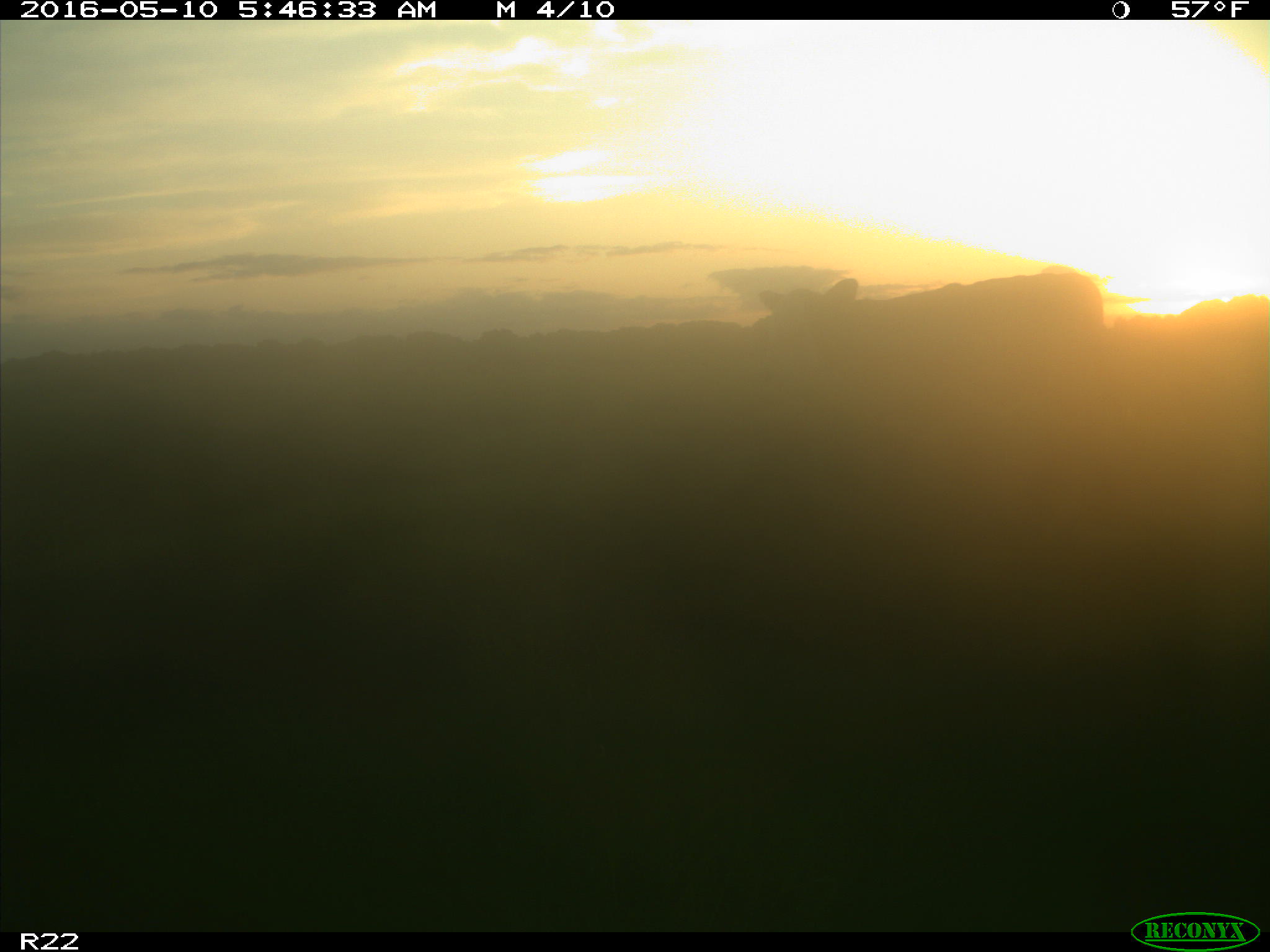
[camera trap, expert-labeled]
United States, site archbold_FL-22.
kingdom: Animalia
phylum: Chordata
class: Mammalia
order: Artiodactyla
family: Bovidae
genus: Bos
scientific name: Bos taurus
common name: domestic cow